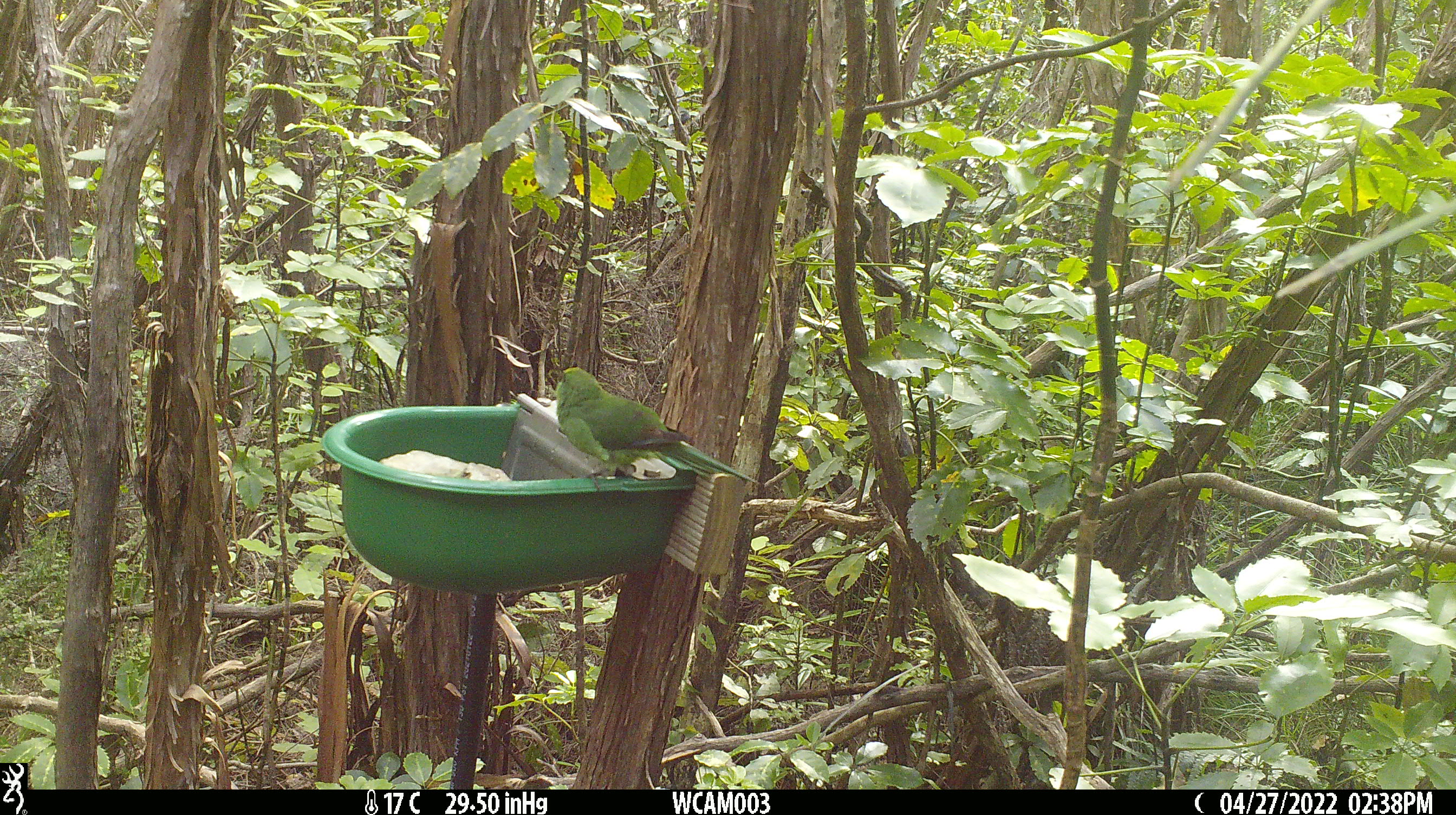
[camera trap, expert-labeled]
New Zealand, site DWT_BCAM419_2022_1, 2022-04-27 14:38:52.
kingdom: Animalia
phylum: Chordata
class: Aves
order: Psittaciformes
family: Psittaculidae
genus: Cyanoramphus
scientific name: Cyanoramphus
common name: parakeet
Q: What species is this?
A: Parakeet (Cyanoramphus).